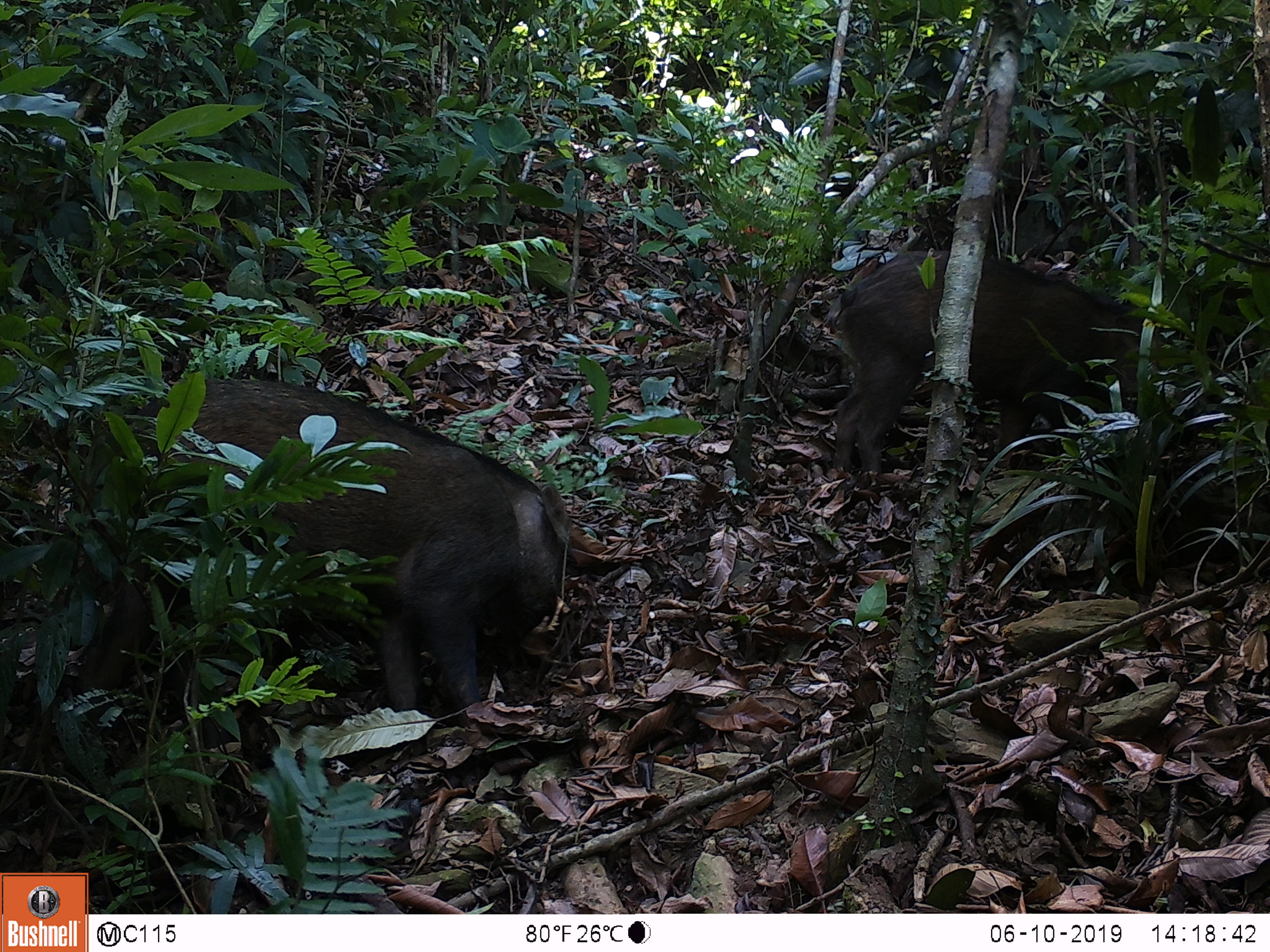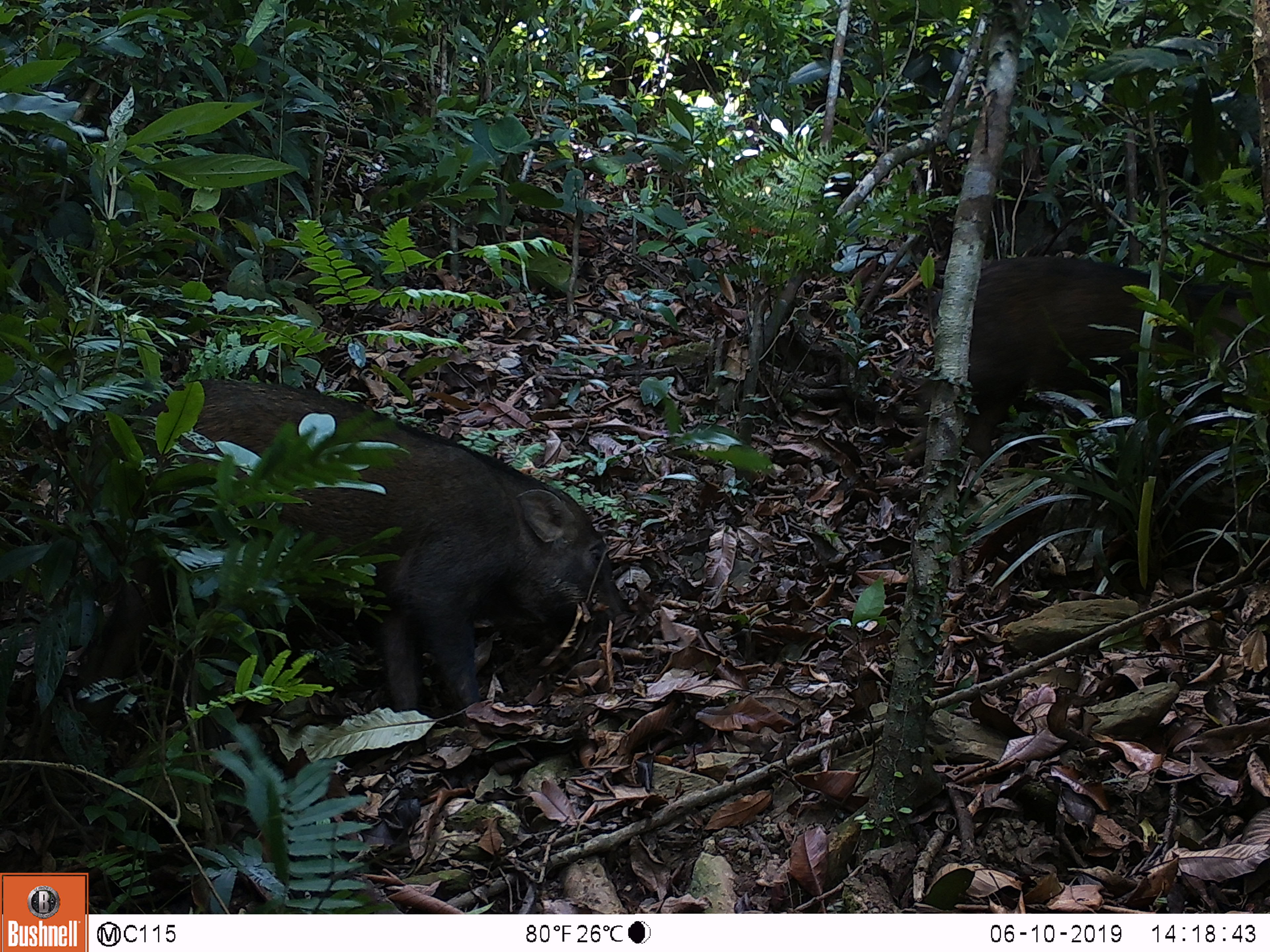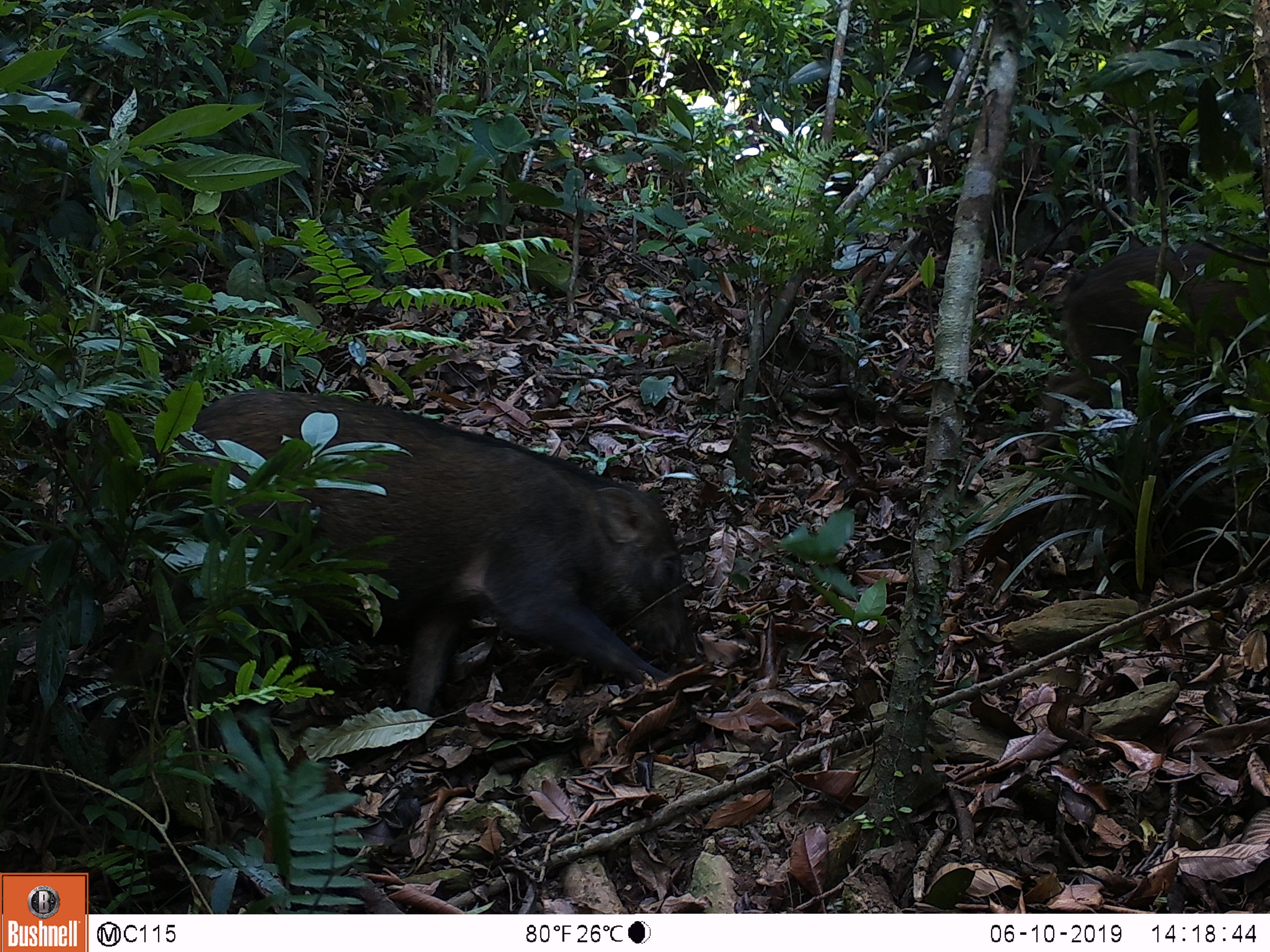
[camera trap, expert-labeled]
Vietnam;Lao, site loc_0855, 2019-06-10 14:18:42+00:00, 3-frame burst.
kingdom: Animalia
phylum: Chordata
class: Mammalia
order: Artiodactyla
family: Suidae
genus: Sus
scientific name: Sus scrofa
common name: eurasian wild pig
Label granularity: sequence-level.